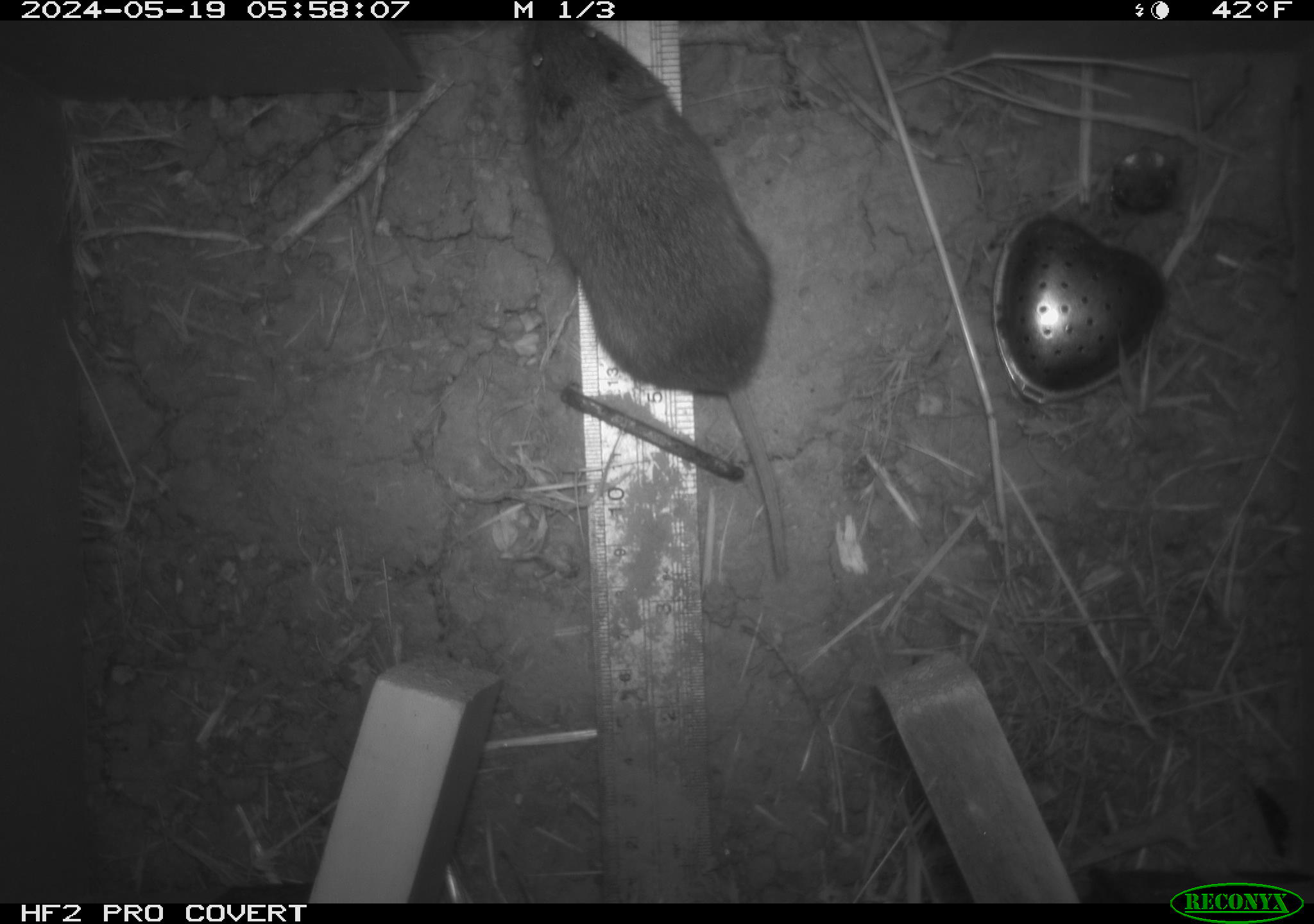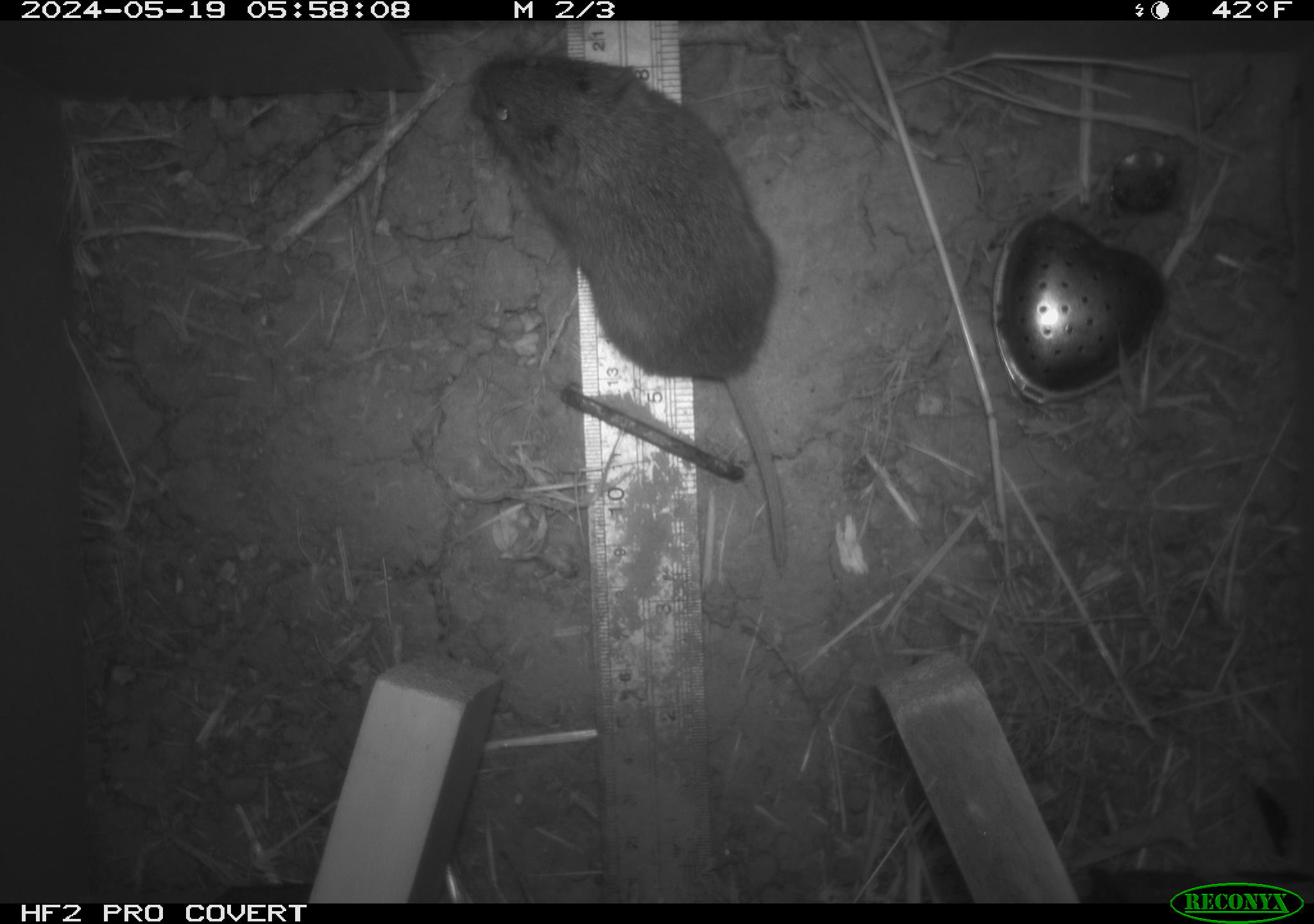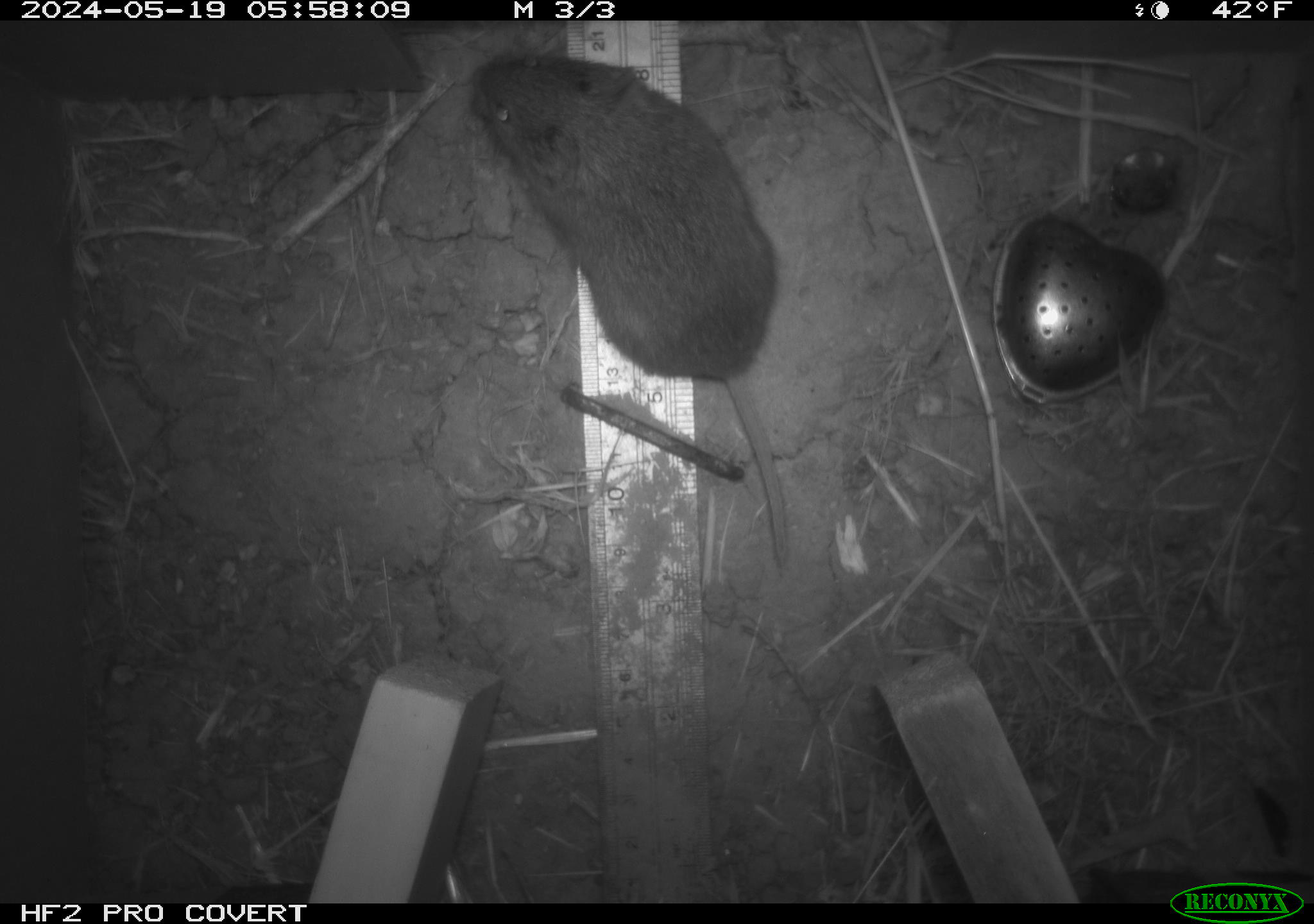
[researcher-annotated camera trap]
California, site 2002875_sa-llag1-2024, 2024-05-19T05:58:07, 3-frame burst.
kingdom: Animalia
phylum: Chordata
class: Mammalia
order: Rodentia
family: Cricetidae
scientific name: Arvicolinae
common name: voles, lemmings, and muskrats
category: arvicolinae subfamily